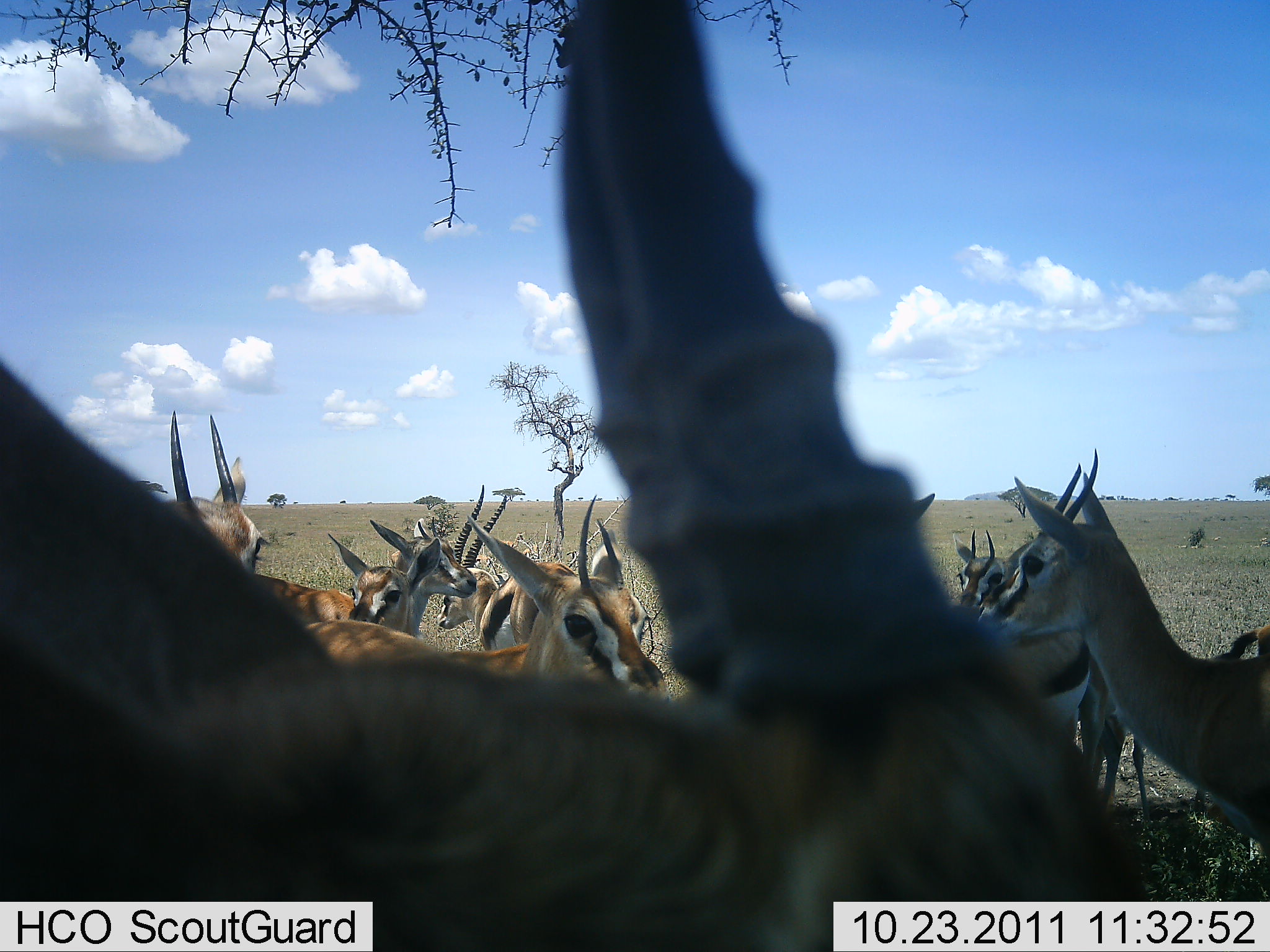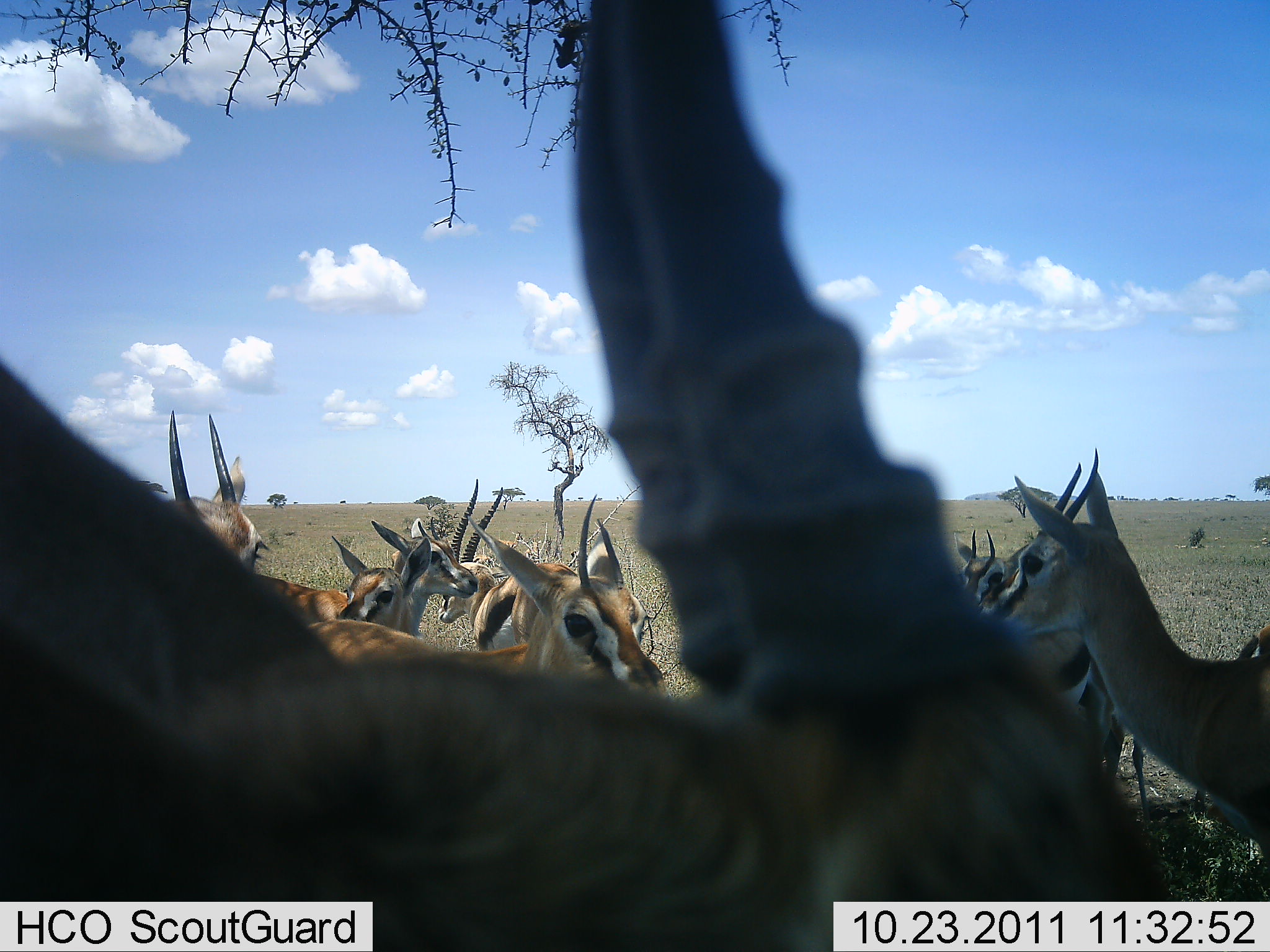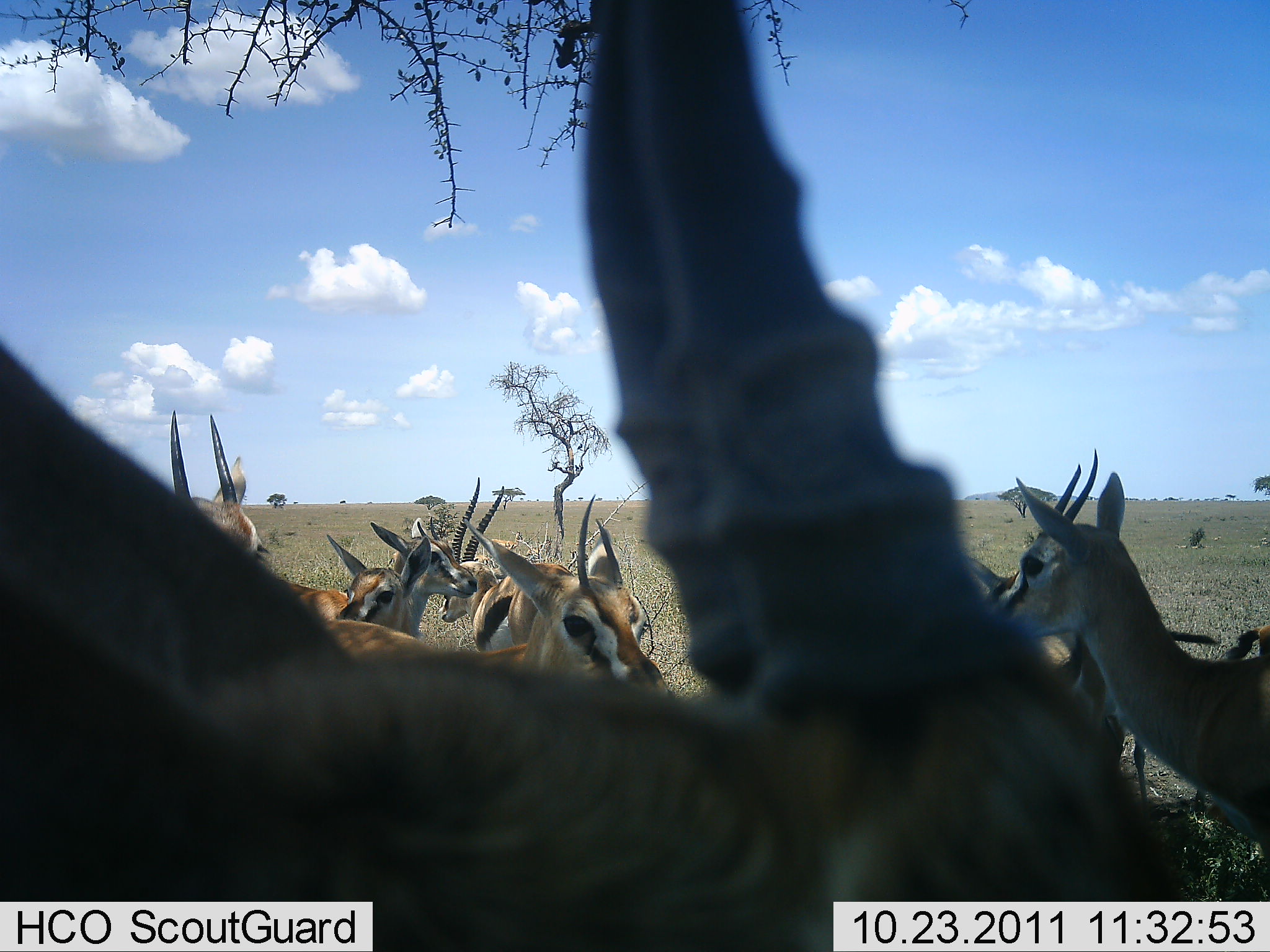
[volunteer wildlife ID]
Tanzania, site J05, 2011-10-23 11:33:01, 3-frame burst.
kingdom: Animalia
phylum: Chordata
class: Mammalia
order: Artiodactyla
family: Bovidae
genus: Eudorcas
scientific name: Eudorcas thomsonii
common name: thomson's gazelle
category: gazellethomsons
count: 10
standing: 82%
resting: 18%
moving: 0%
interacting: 18%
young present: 0%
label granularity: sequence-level